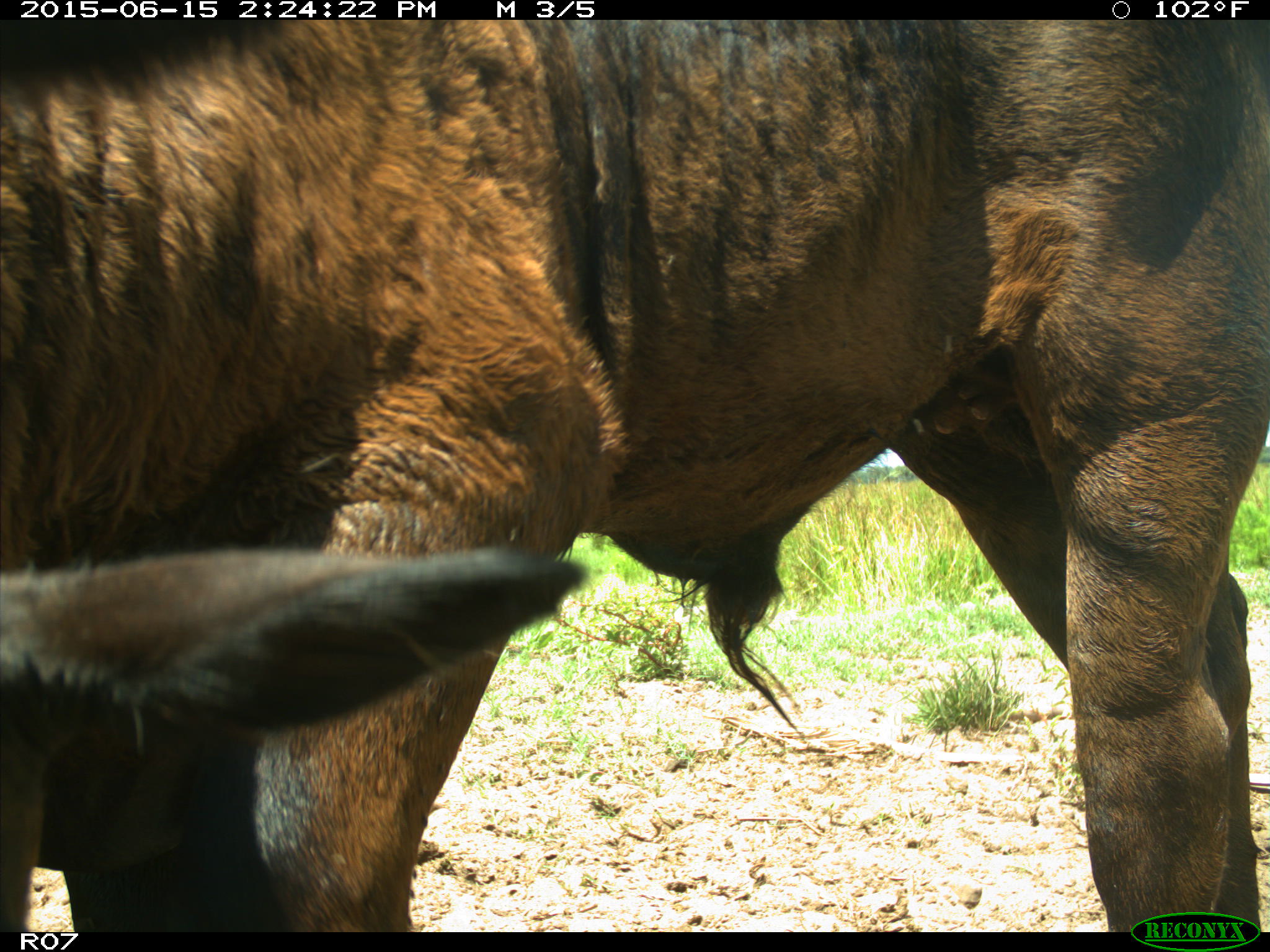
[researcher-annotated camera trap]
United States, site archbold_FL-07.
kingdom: Animalia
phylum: Chordata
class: Mammalia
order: Artiodactyla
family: Bovidae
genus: Bos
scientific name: Bos taurus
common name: domestic cow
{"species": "Bos taurus (domestic cow)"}